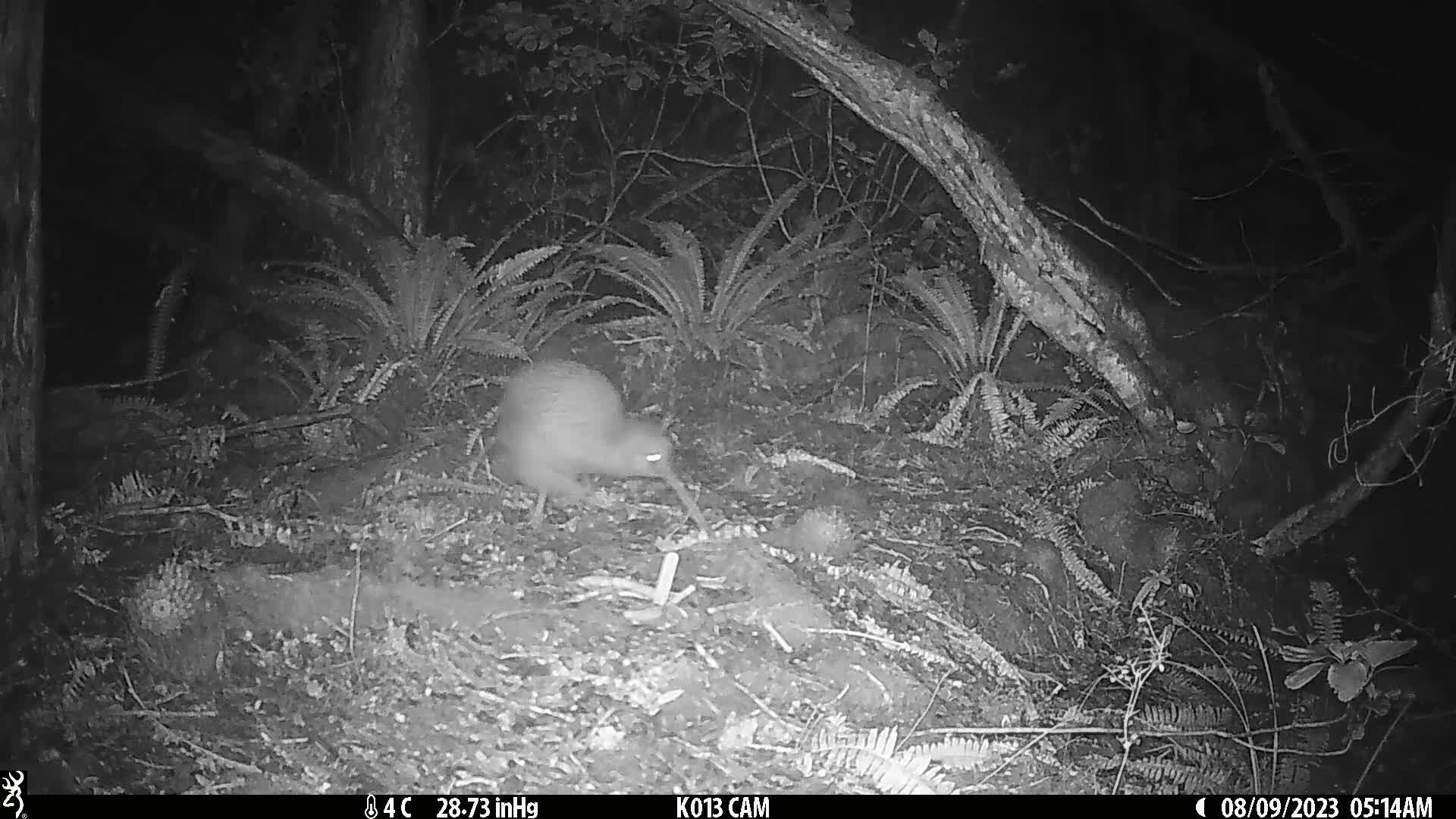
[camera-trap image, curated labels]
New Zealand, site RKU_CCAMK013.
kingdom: Animalia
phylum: Chordata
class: Aves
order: Apterygiformes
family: Apterygidae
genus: Apteryx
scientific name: Apteryx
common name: kiwi